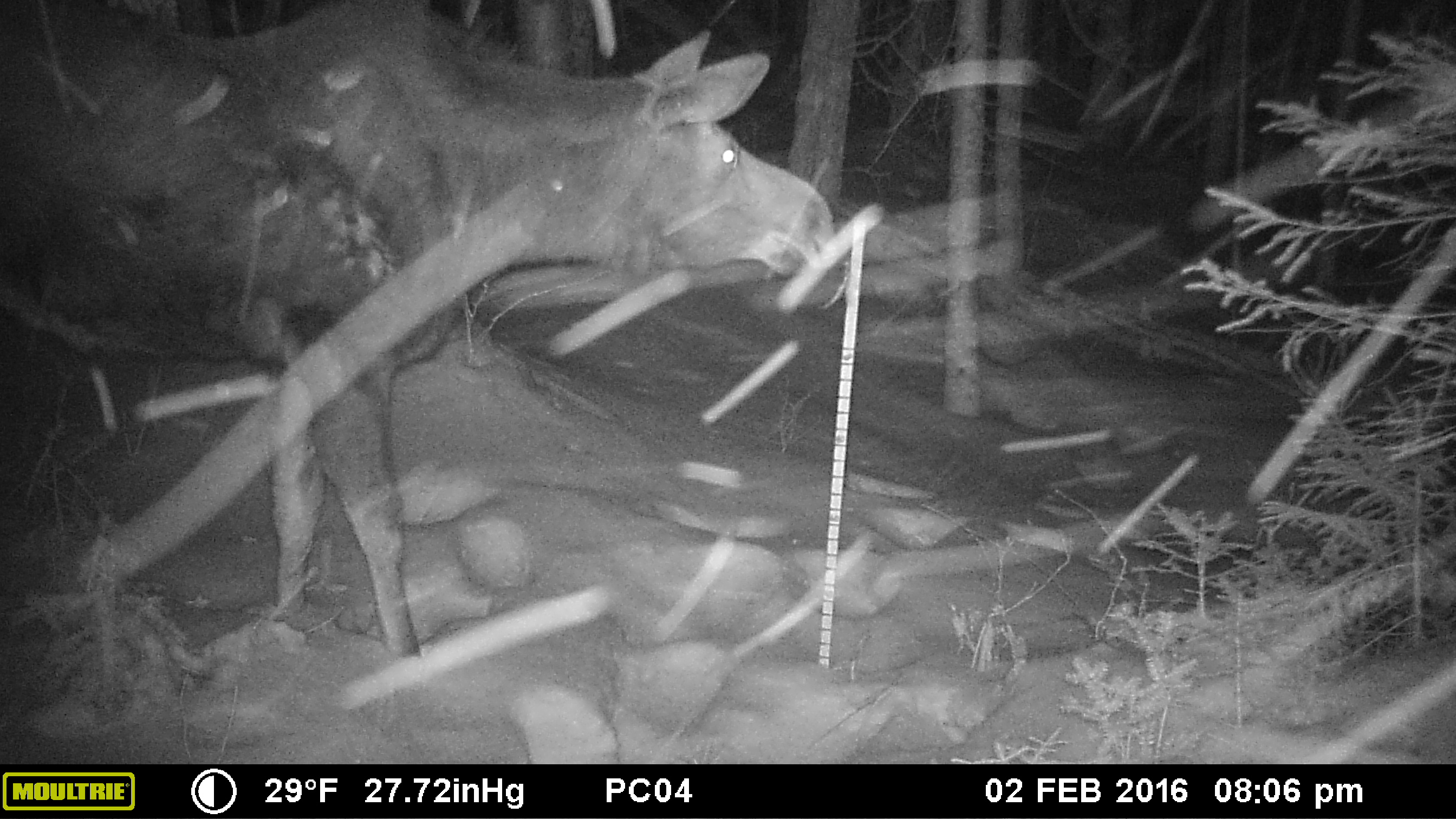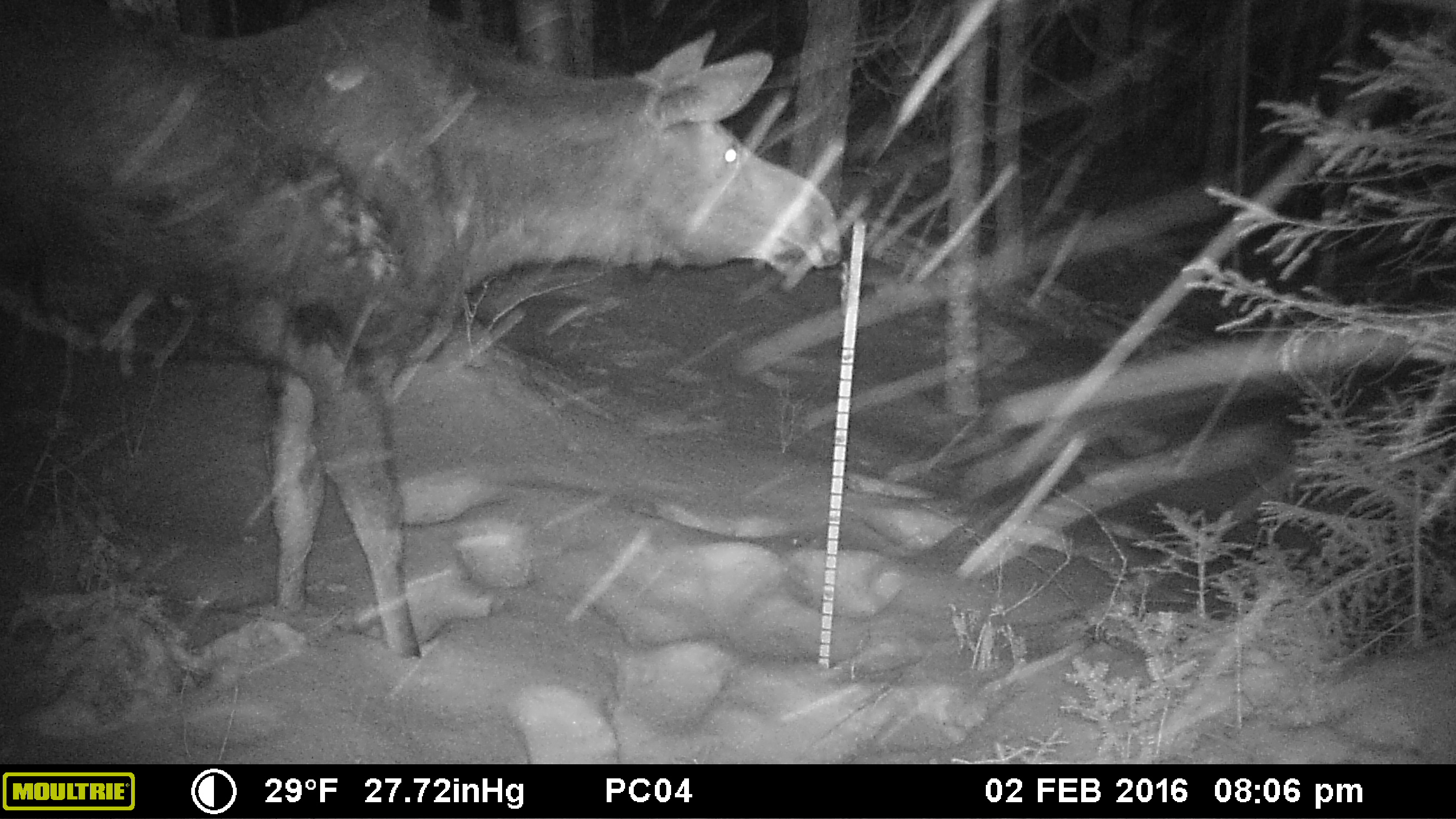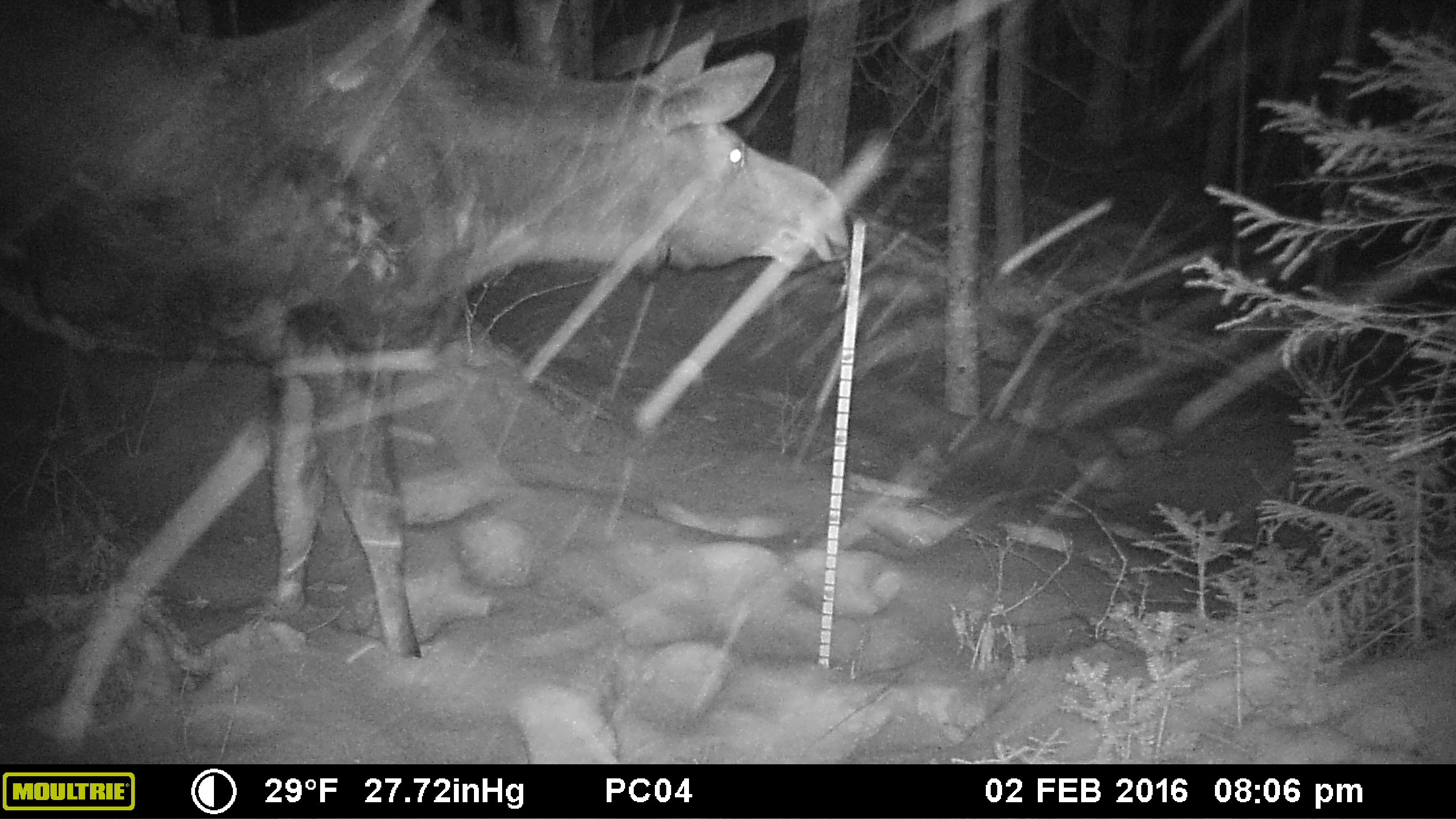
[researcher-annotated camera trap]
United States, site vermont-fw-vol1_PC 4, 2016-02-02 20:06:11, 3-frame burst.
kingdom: Animalia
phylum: Chordata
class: Mammalia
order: Artiodactyla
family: Cervidae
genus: Alces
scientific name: Alces alces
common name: moose